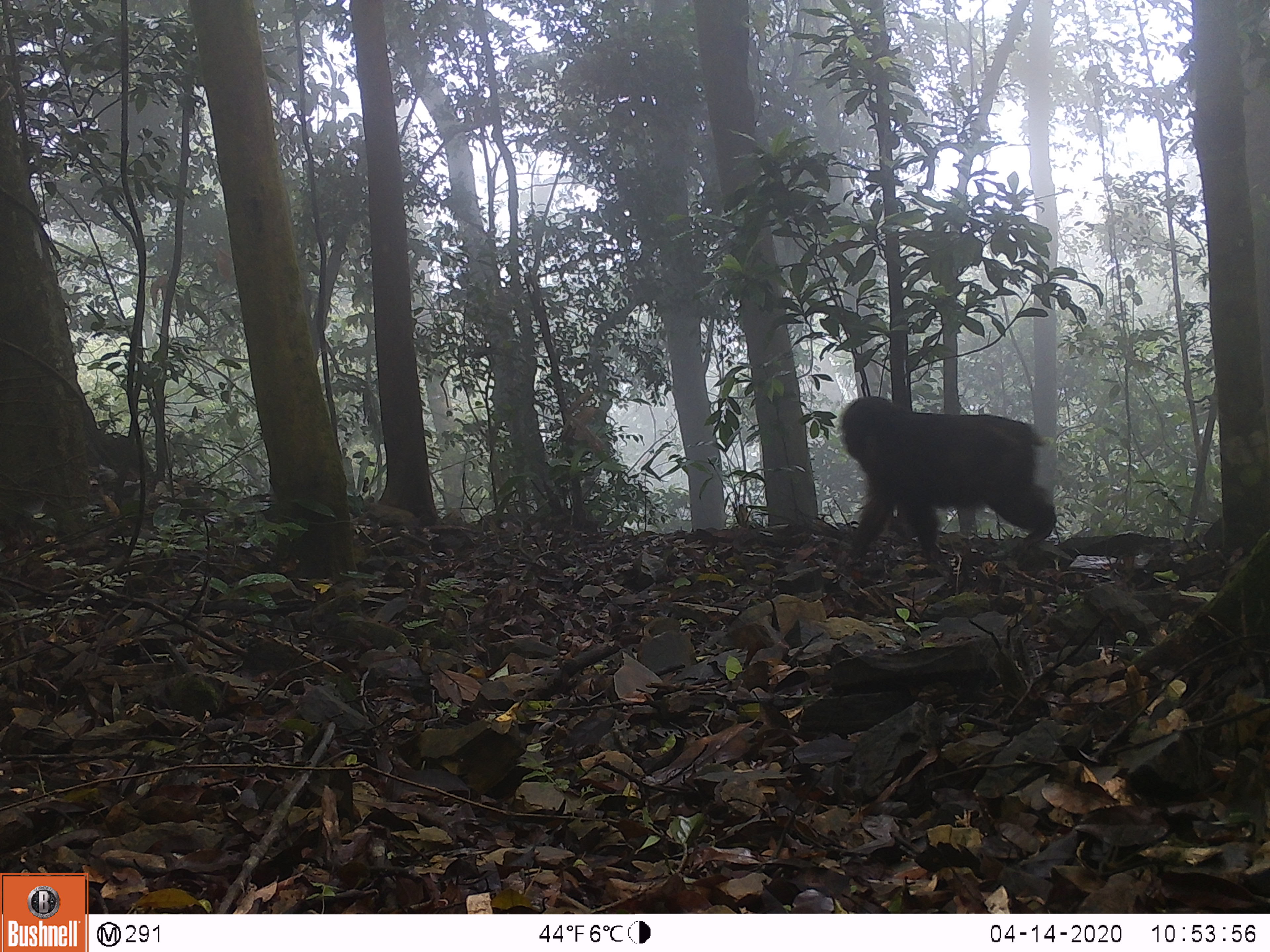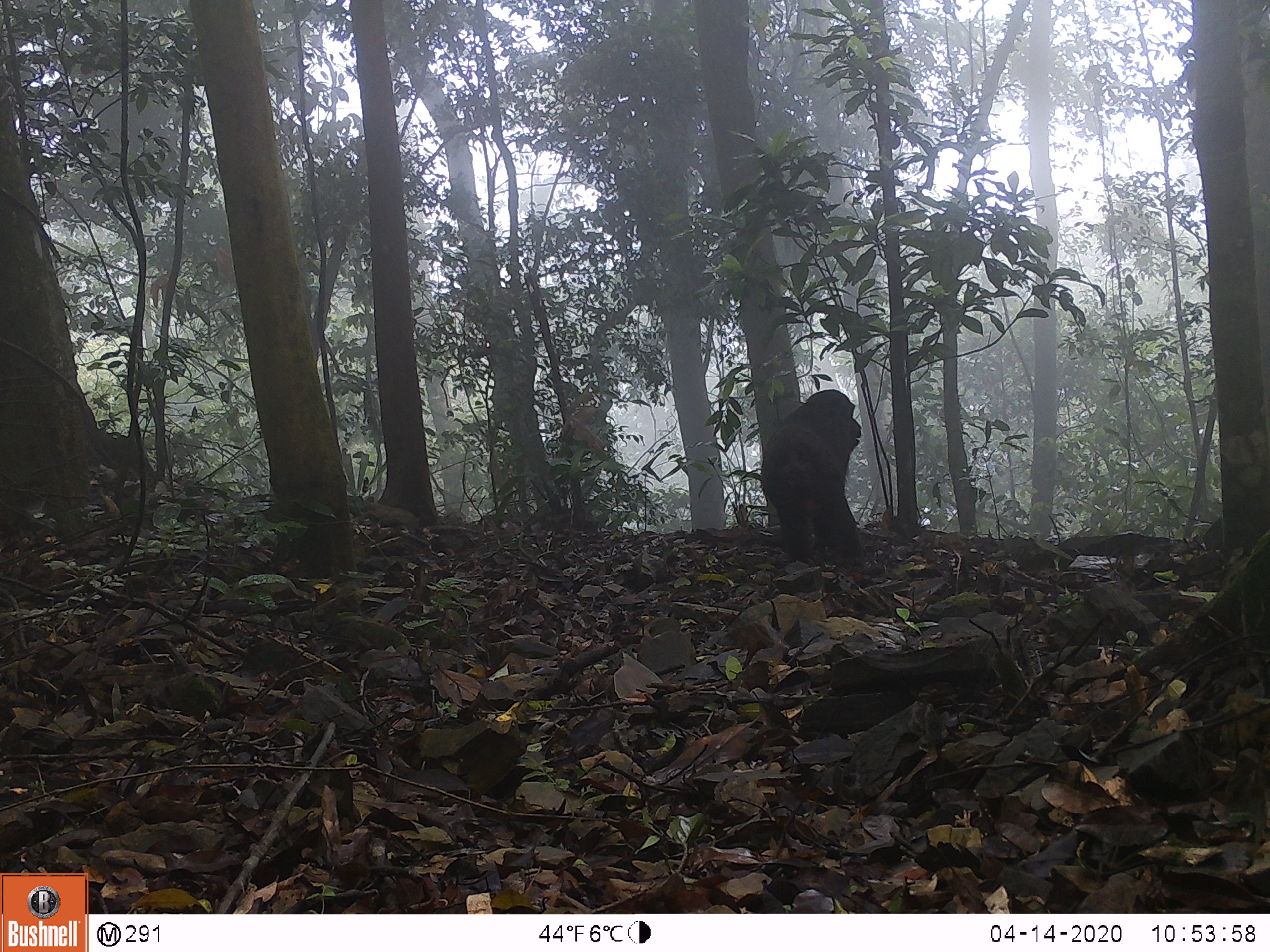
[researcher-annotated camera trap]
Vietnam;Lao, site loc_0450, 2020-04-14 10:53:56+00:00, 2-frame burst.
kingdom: Animalia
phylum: Chordata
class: Mammalia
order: Primates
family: Cercopithecidae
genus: Macaca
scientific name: Macaca arctoides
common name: stump-tailed macaque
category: stump tailed macaque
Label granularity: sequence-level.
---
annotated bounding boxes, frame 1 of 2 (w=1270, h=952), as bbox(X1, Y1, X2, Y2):
stump tailed macaque: bbox(839, 395, 1059, 565)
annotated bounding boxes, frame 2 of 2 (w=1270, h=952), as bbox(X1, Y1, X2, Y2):
stump tailed macaque: bbox(759, 389, 866, 563)